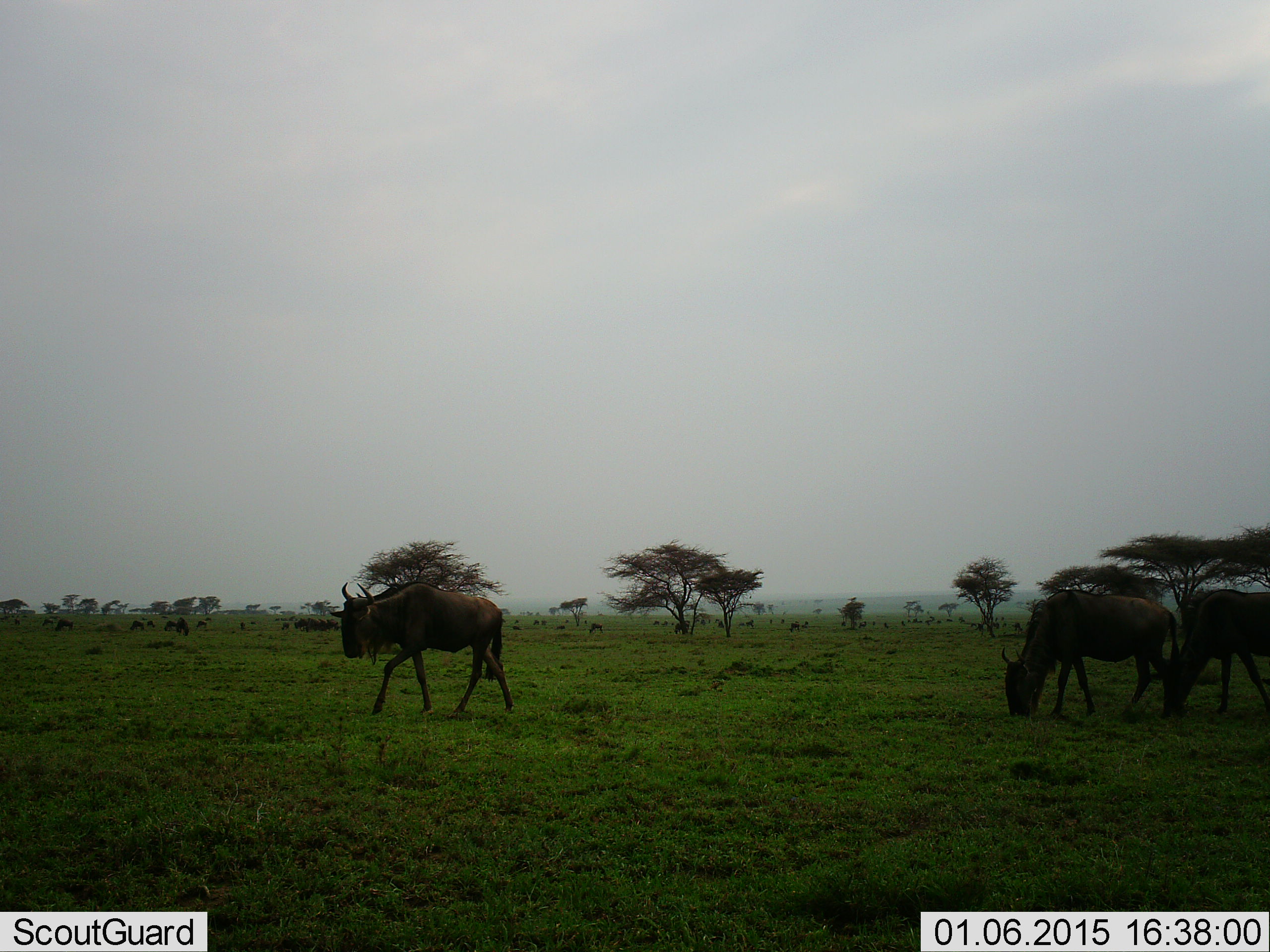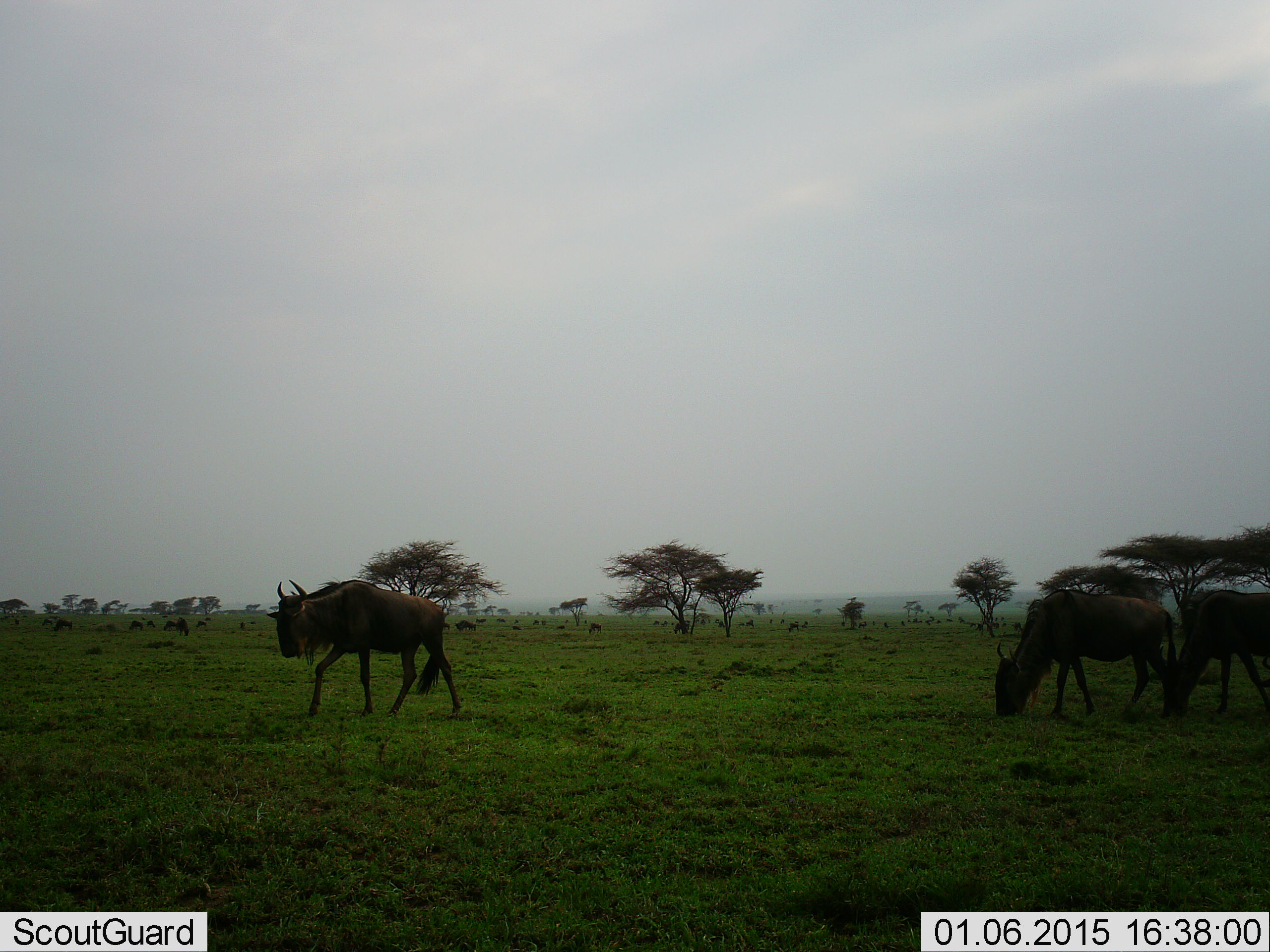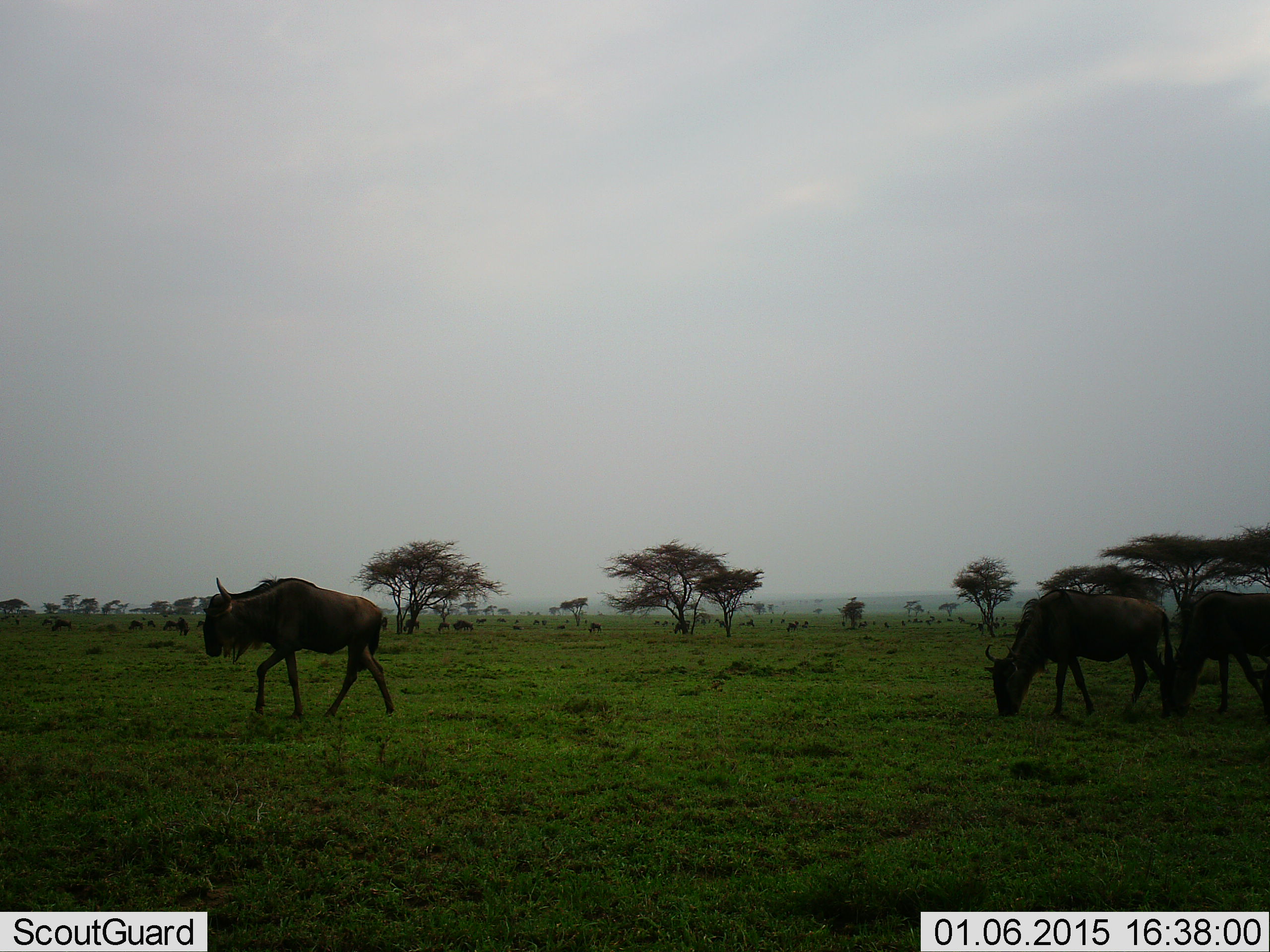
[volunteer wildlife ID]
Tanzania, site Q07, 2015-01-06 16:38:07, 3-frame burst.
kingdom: Animalia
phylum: Chordata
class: Mammalia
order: Artiodactyla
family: Bovidae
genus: Connochaetes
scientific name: Connochaetes taurinus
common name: blue wildebeest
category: wildebeest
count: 11-50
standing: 30%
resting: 10%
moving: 90%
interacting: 0%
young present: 0%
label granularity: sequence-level